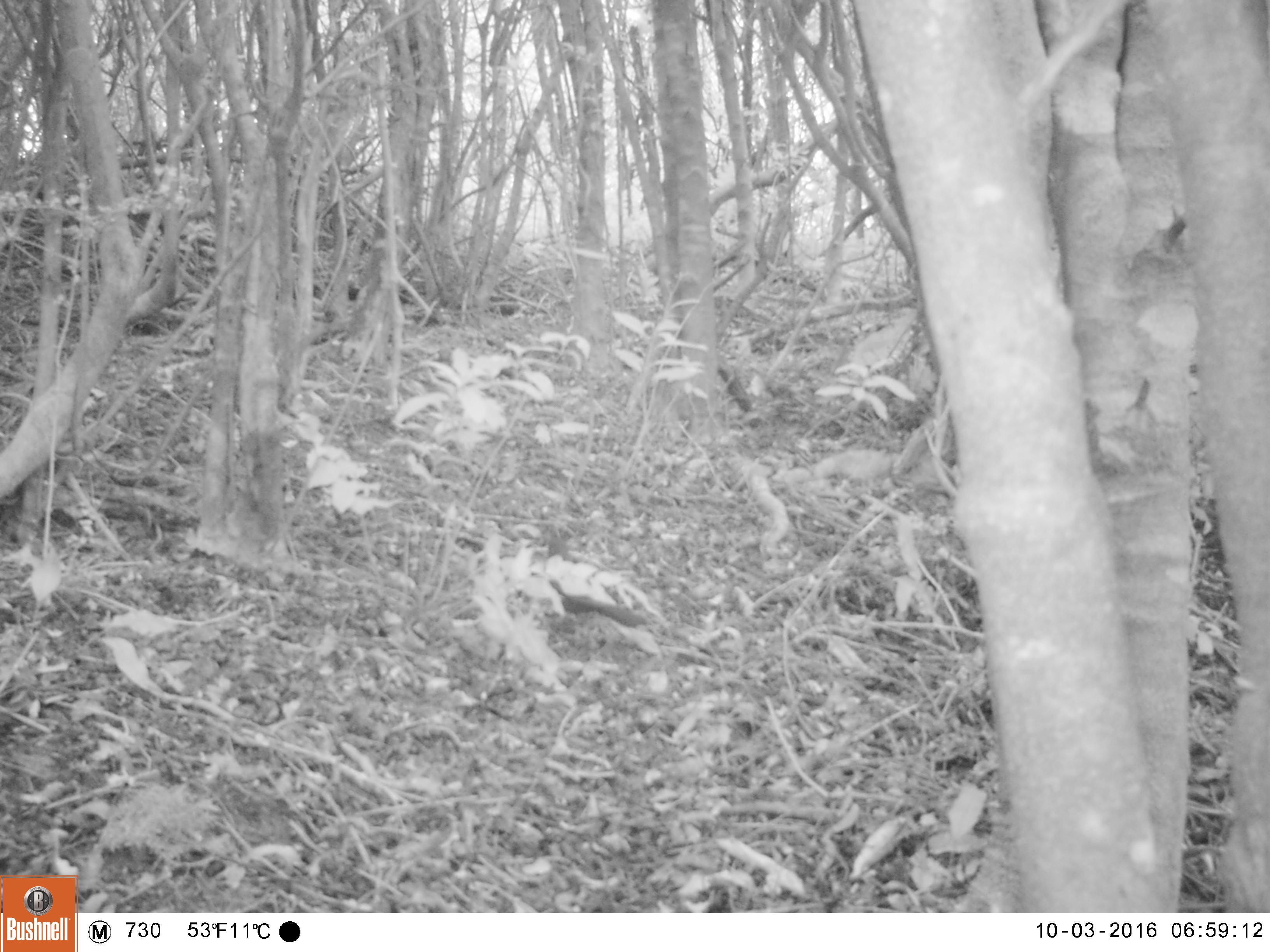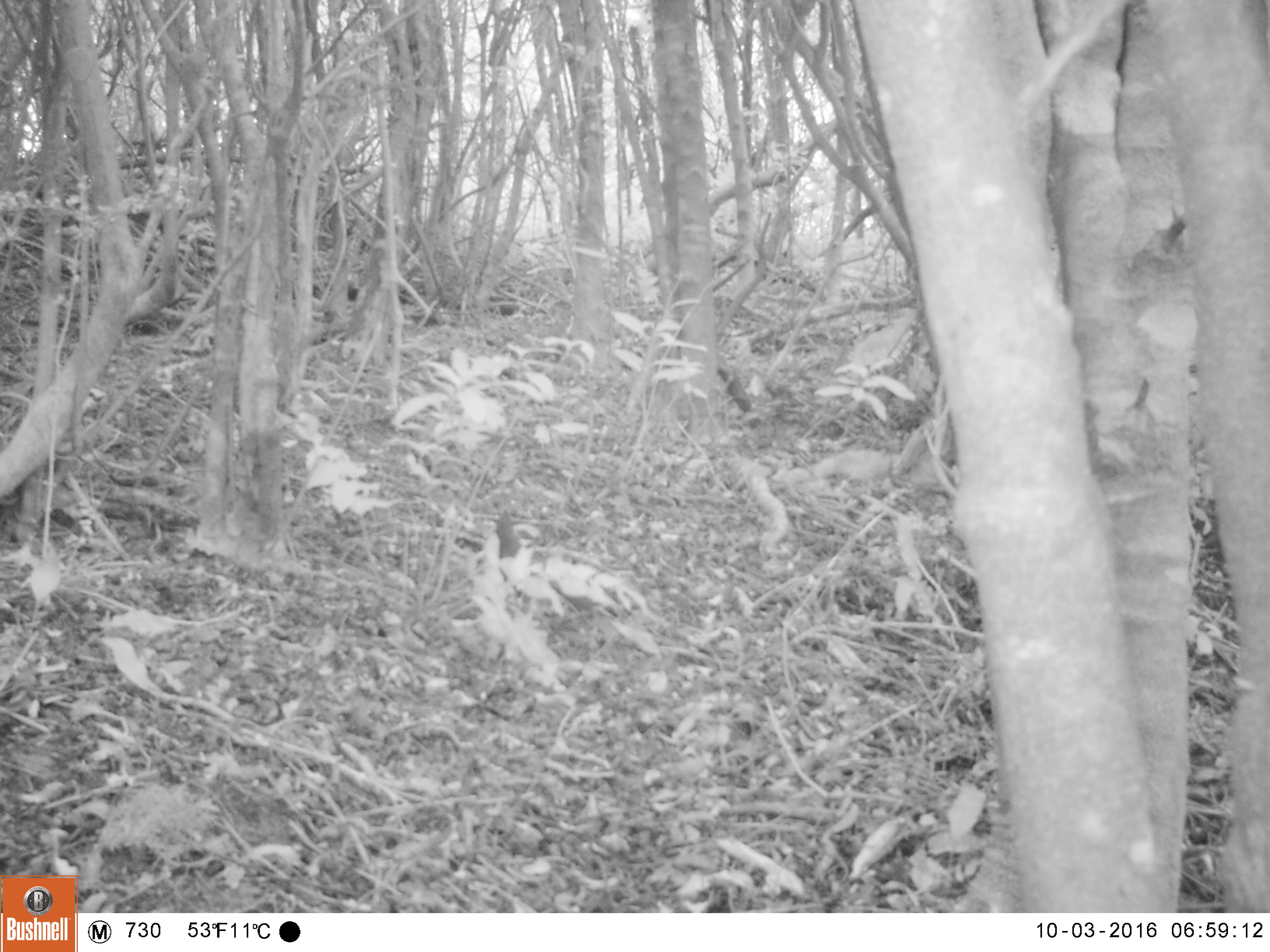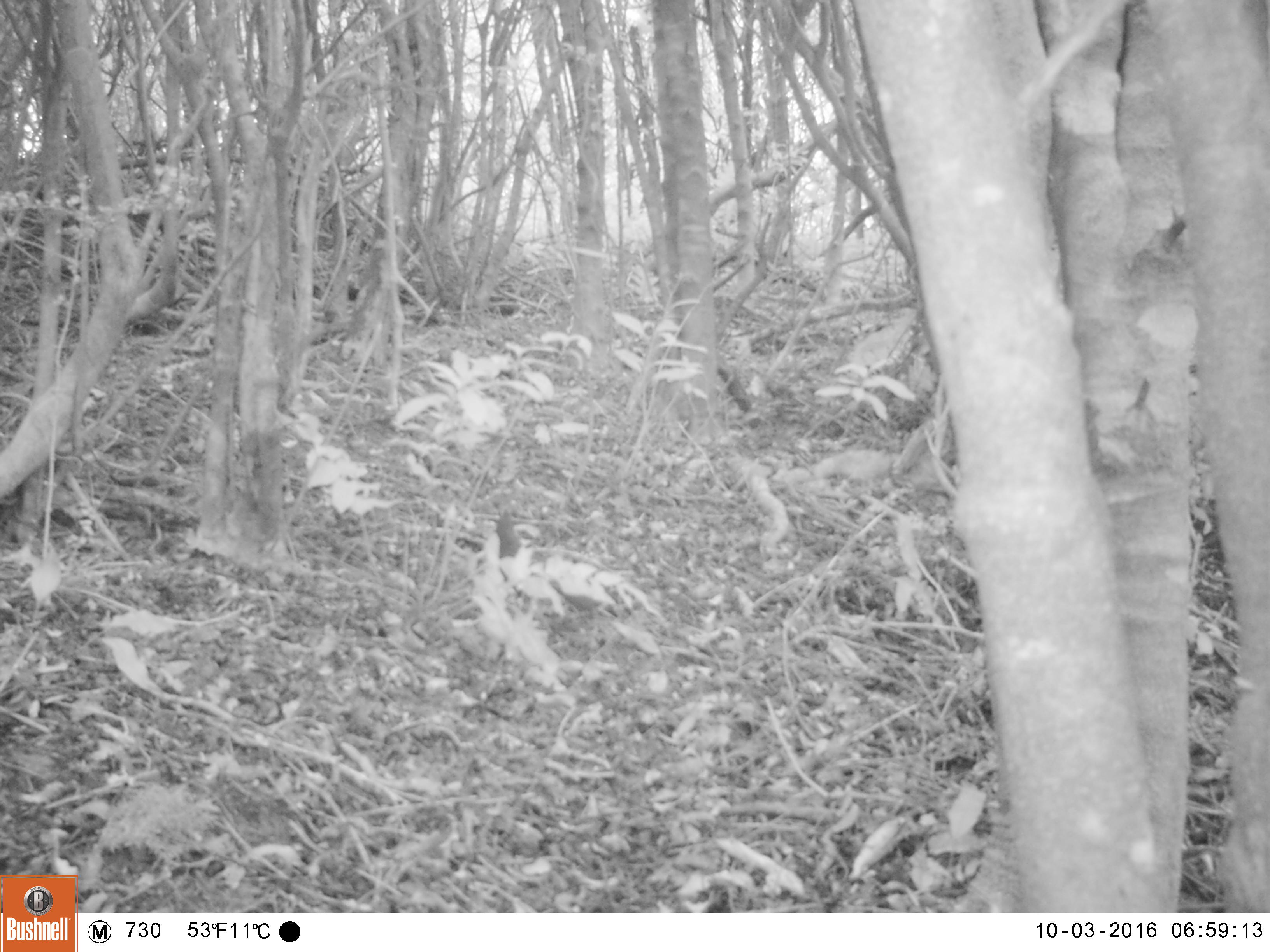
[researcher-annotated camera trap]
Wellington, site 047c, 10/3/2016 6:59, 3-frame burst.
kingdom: Animalia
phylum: Chordata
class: Aves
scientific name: Aves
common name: bird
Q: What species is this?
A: Bird (Aves).